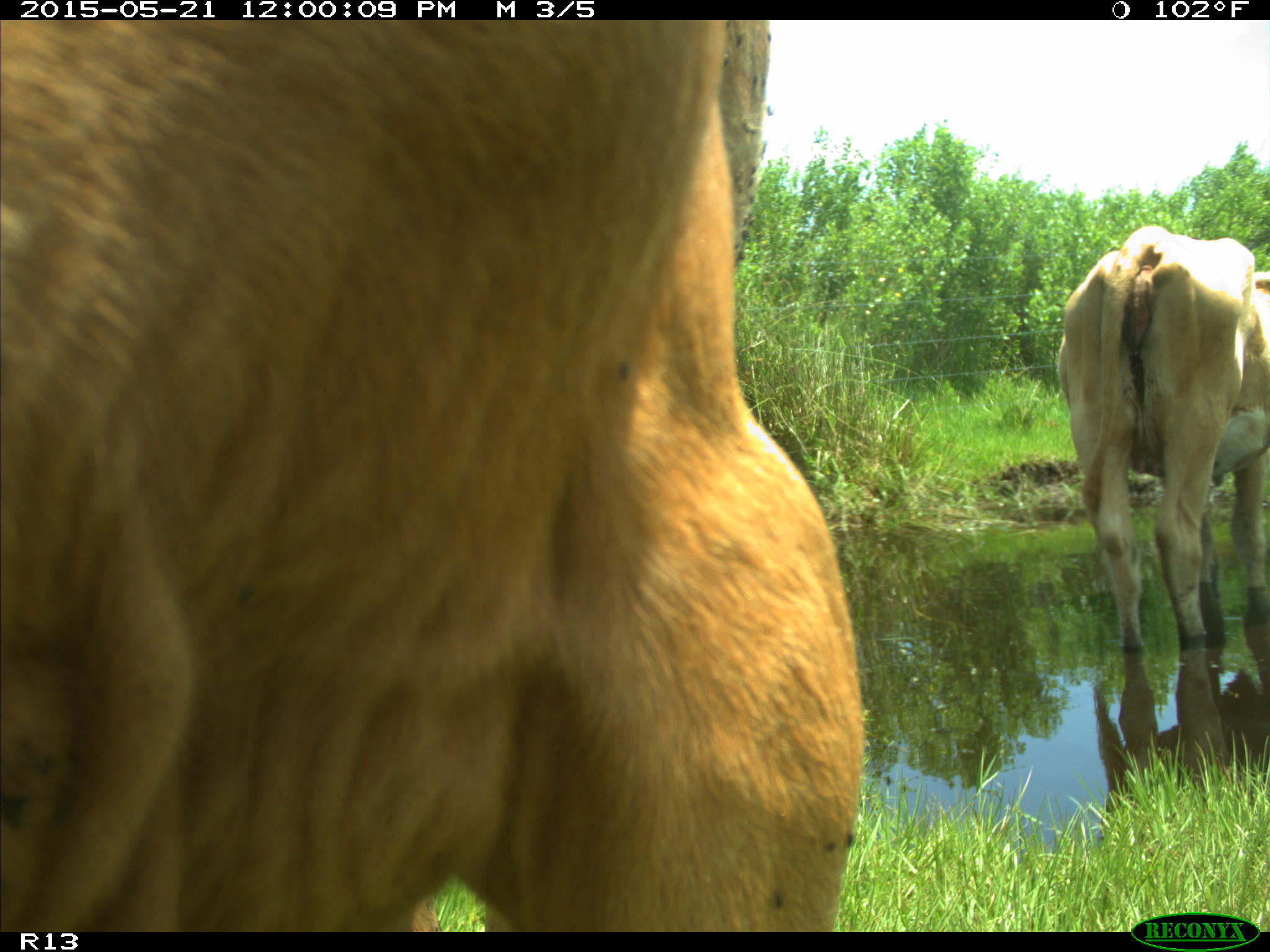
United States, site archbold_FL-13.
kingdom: Animalia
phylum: Chordata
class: Mammalia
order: Artiodactyla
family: Bovidae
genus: Bos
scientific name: Bos taurus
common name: domestic cow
Bos taurus (domestic cow).